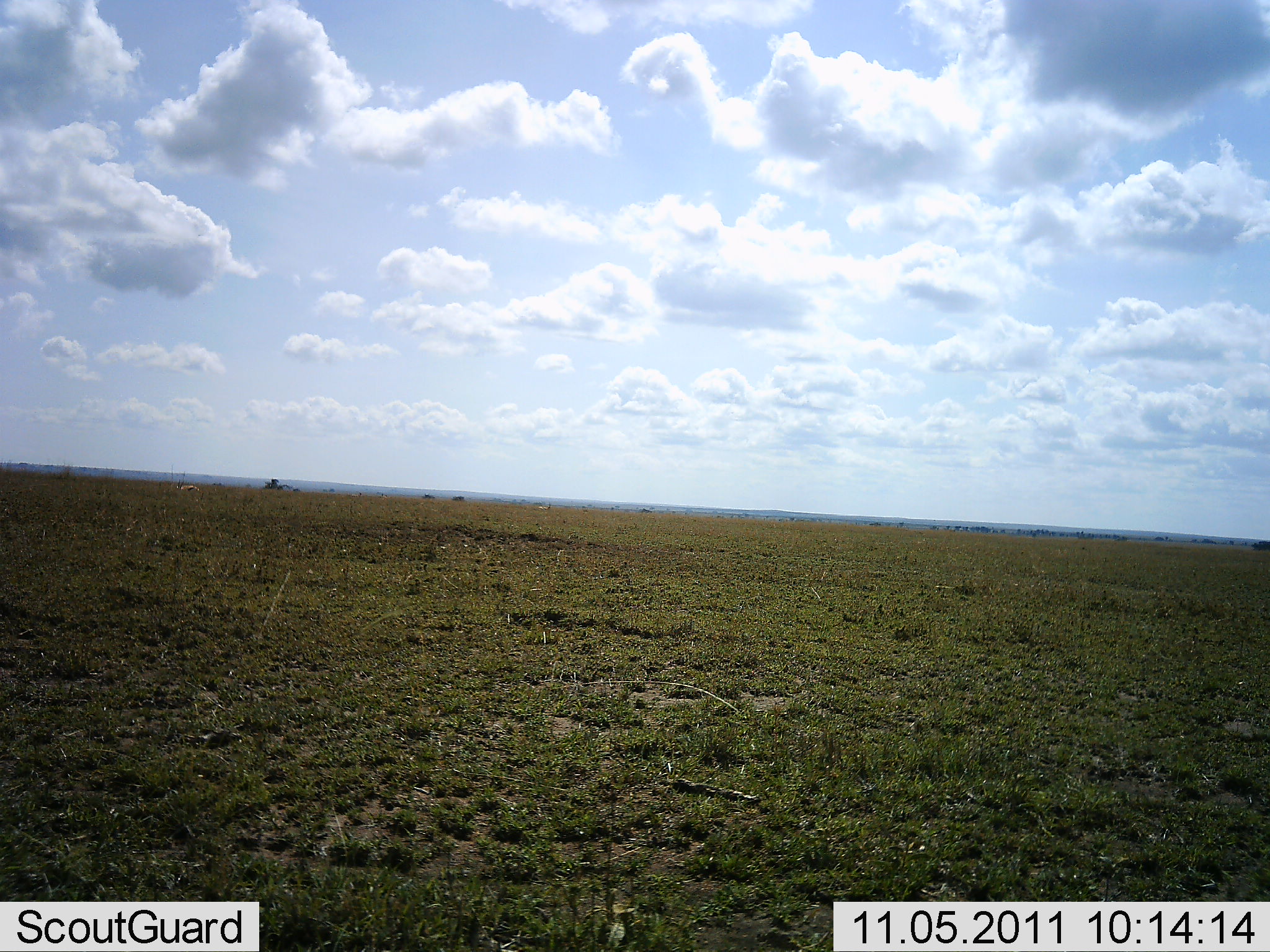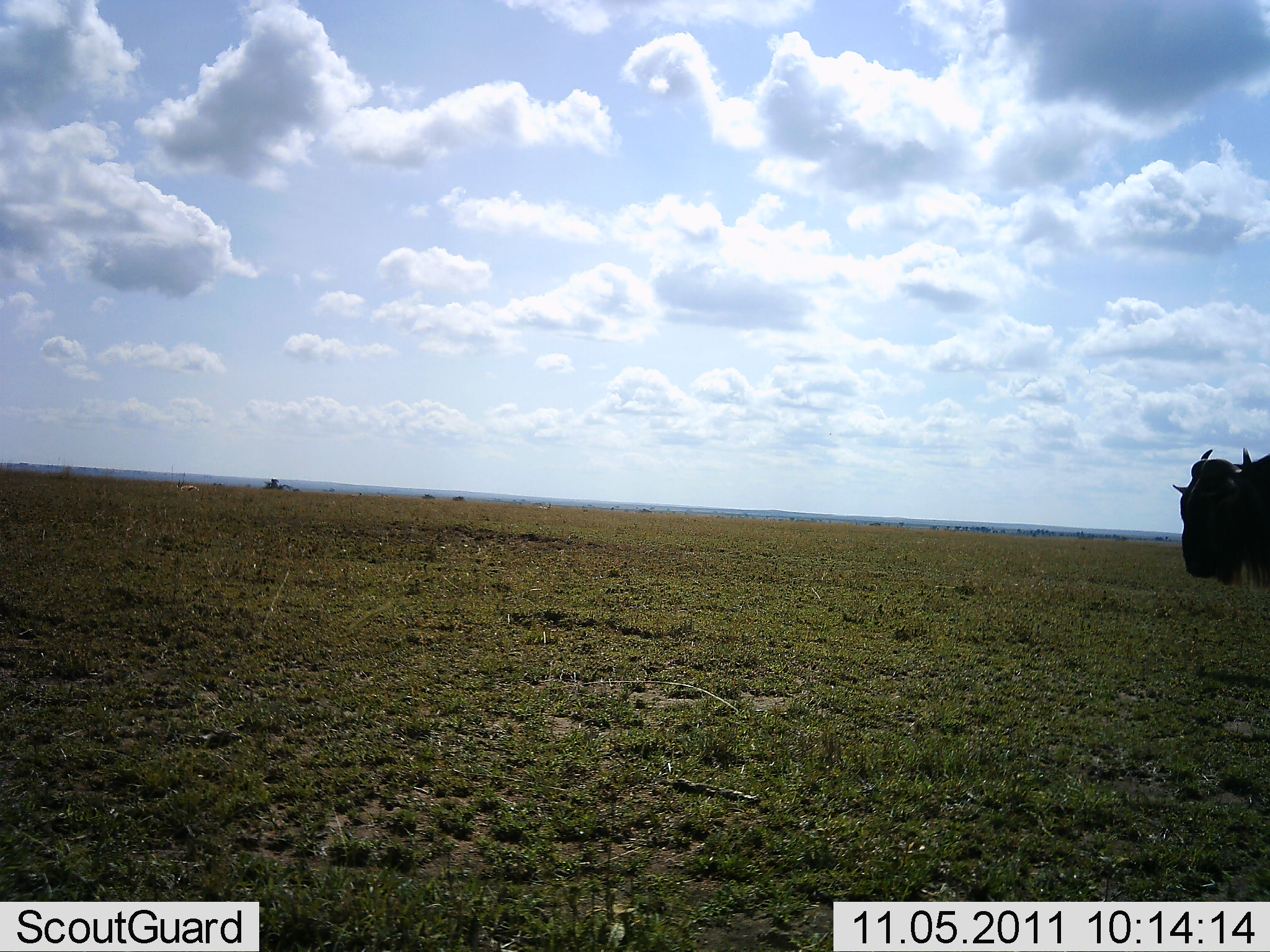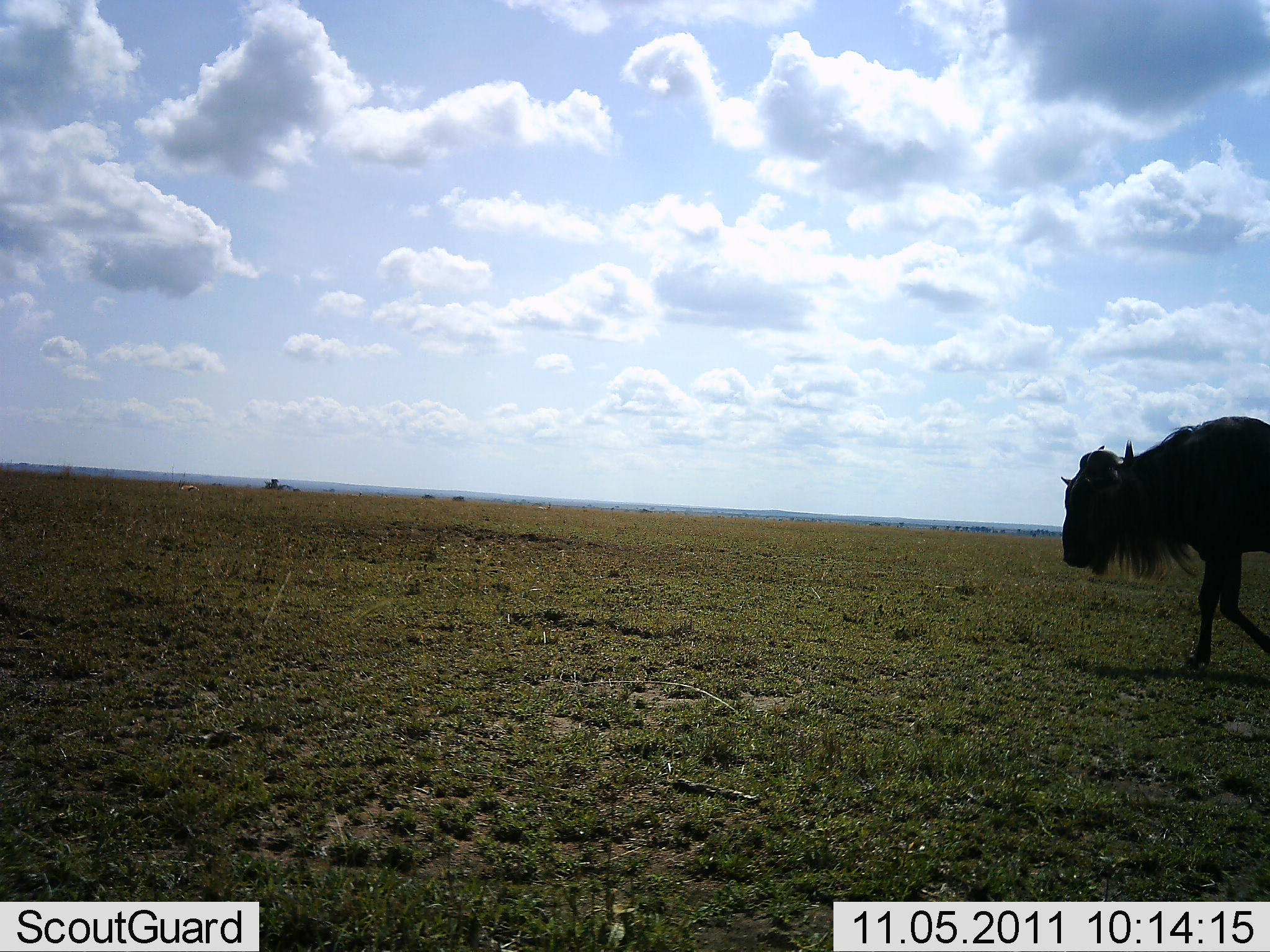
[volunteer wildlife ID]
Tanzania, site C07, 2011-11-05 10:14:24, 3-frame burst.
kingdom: Animalia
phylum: Chordata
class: Mammalia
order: Artiodactyla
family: Bovidae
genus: Connochaetes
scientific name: Connochaetes taurinus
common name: blue wildebeest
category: wildebeest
Wildebeest (blue wildebeest) (Connochaetes taurinus), count 1. Behavior (volunteer vote fractions): standing 0%, resting 0%, moving 100%, interacting 0%. Young present (vote fraction): 0%. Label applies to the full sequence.